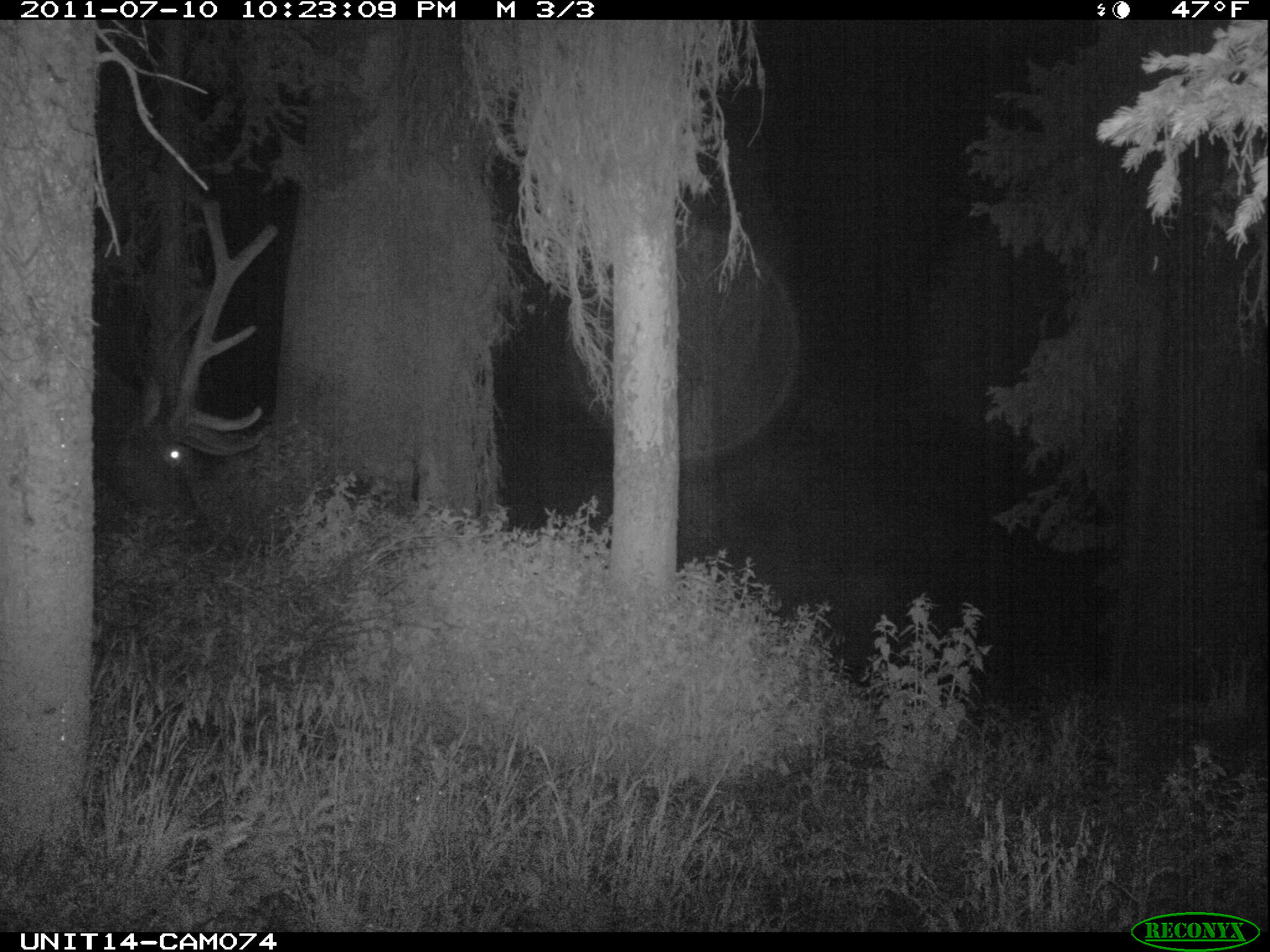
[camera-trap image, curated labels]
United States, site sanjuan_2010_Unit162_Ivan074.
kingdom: Animalia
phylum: Chordata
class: Mammalia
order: Artiodactyla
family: Cervidae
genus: Cervus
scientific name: Cervus elaphus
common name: red deer